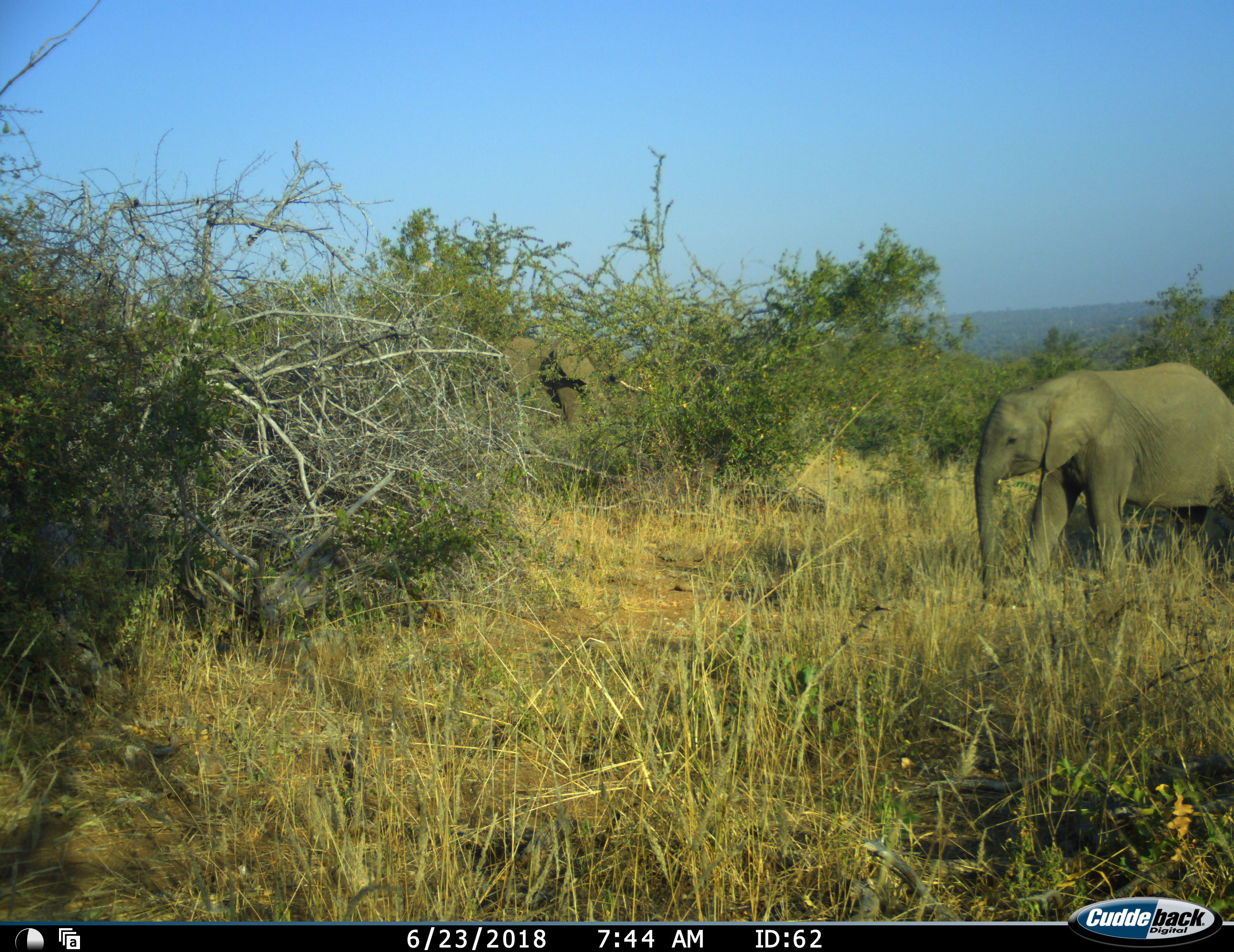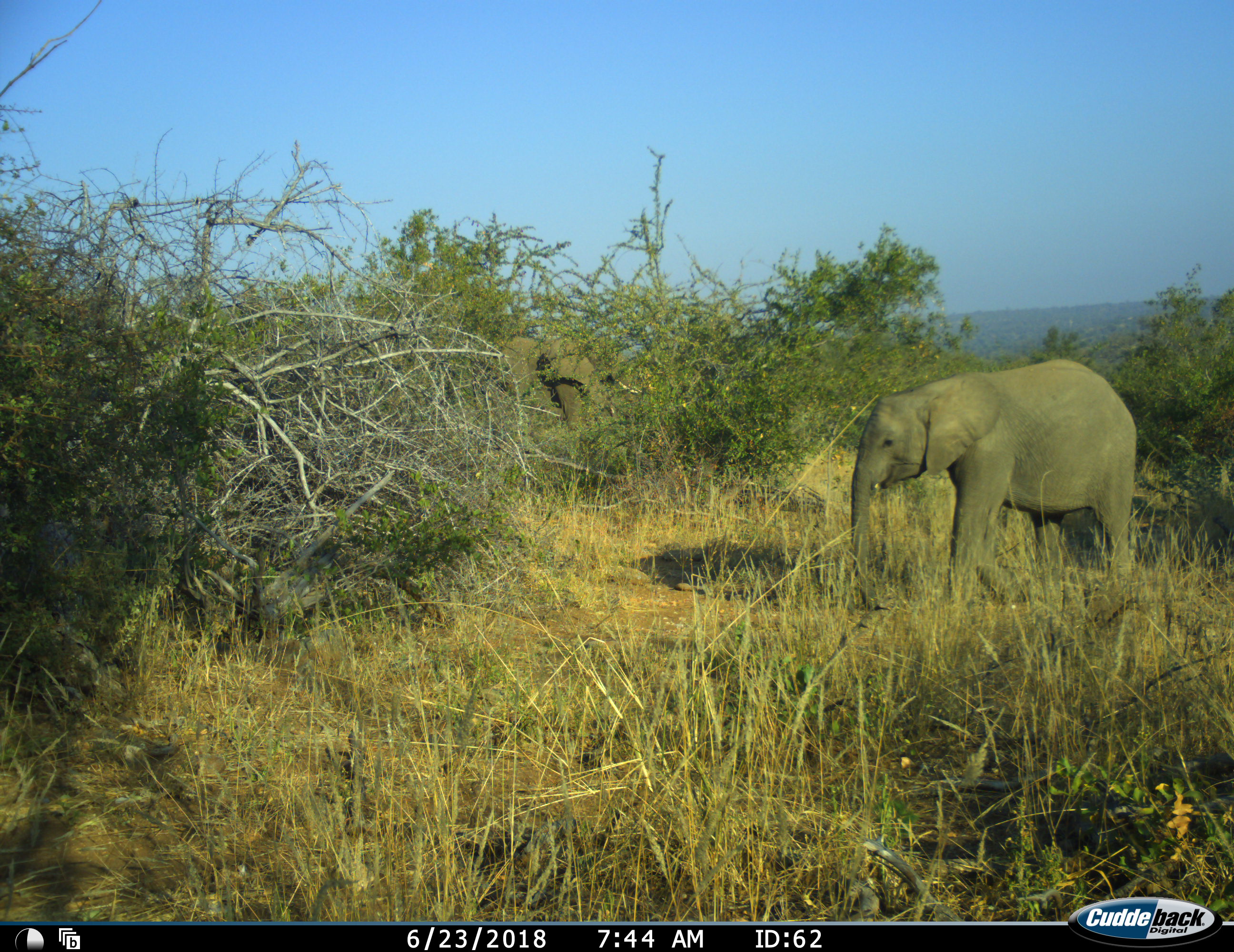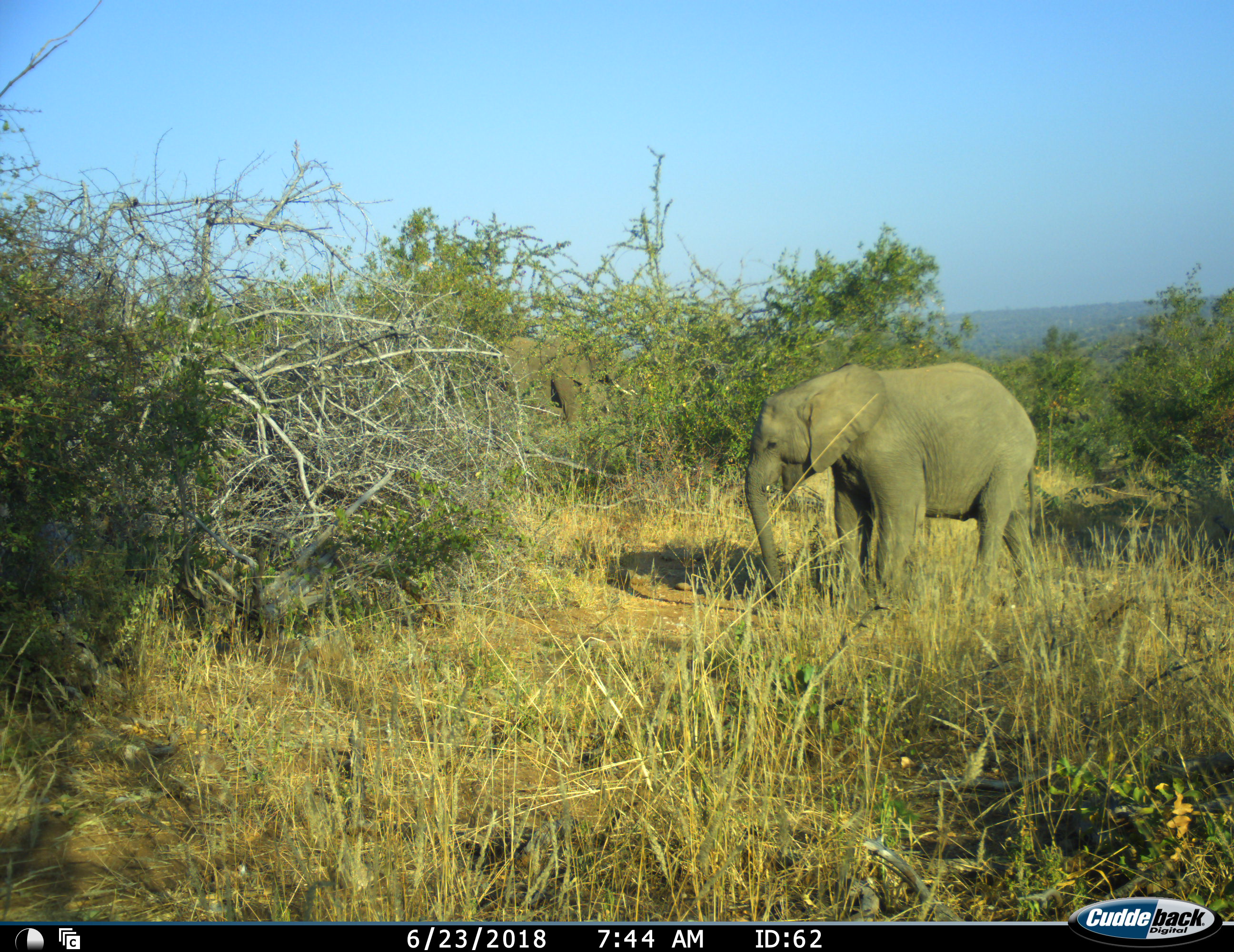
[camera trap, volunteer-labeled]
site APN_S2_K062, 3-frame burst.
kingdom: Animalia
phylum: Chordata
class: Mammalia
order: Proboscidea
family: Elephantidae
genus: Loxodonta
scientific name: Loxodonta africana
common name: african bush elephant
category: elephant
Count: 2.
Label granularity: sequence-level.